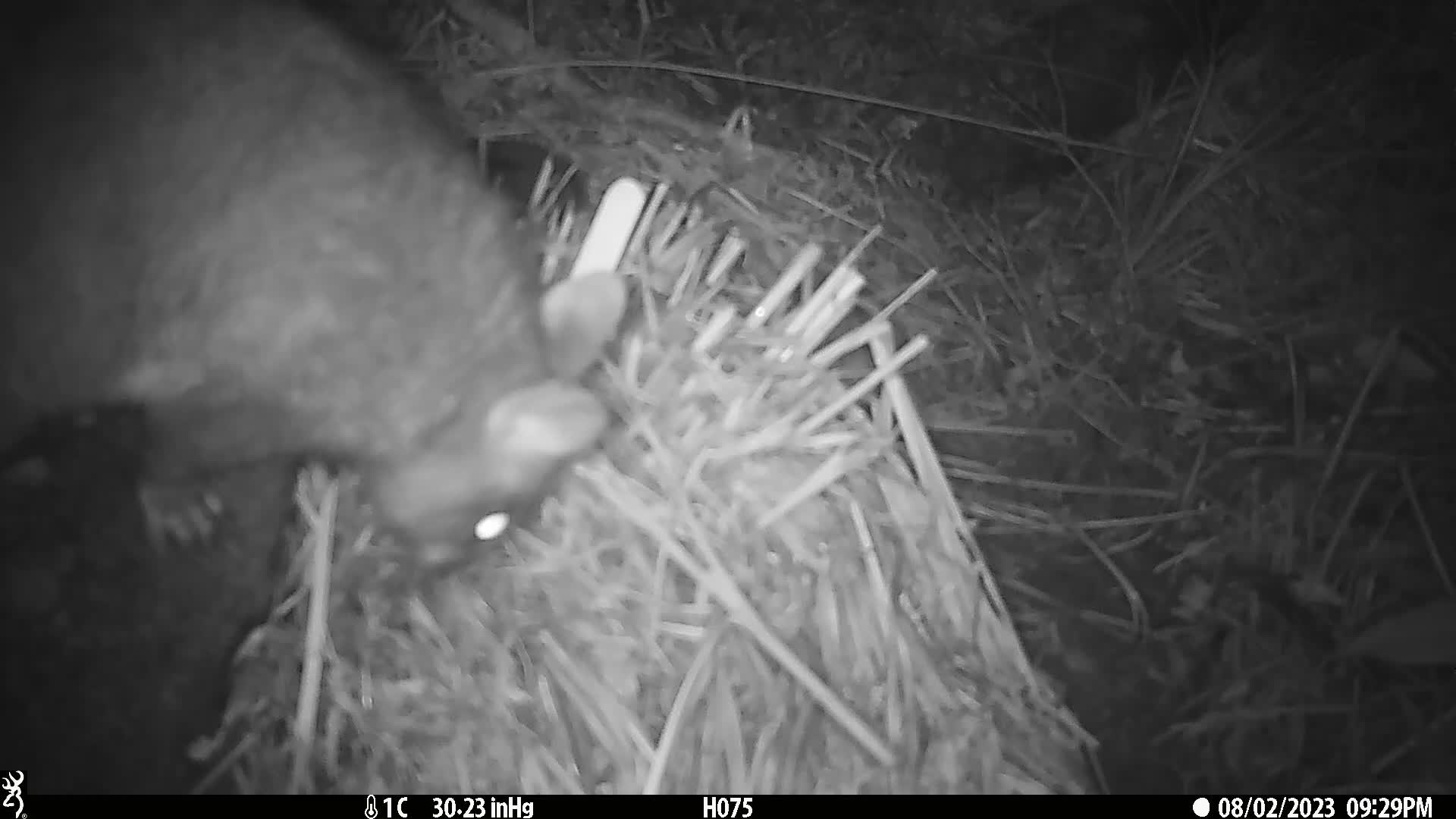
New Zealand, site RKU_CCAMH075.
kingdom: Animalia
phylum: Chordata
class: Mammalia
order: Diprotodontia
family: Phalangeridae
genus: Trichosurus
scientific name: Trichosurus vulpecula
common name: common brushtail possum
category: possum